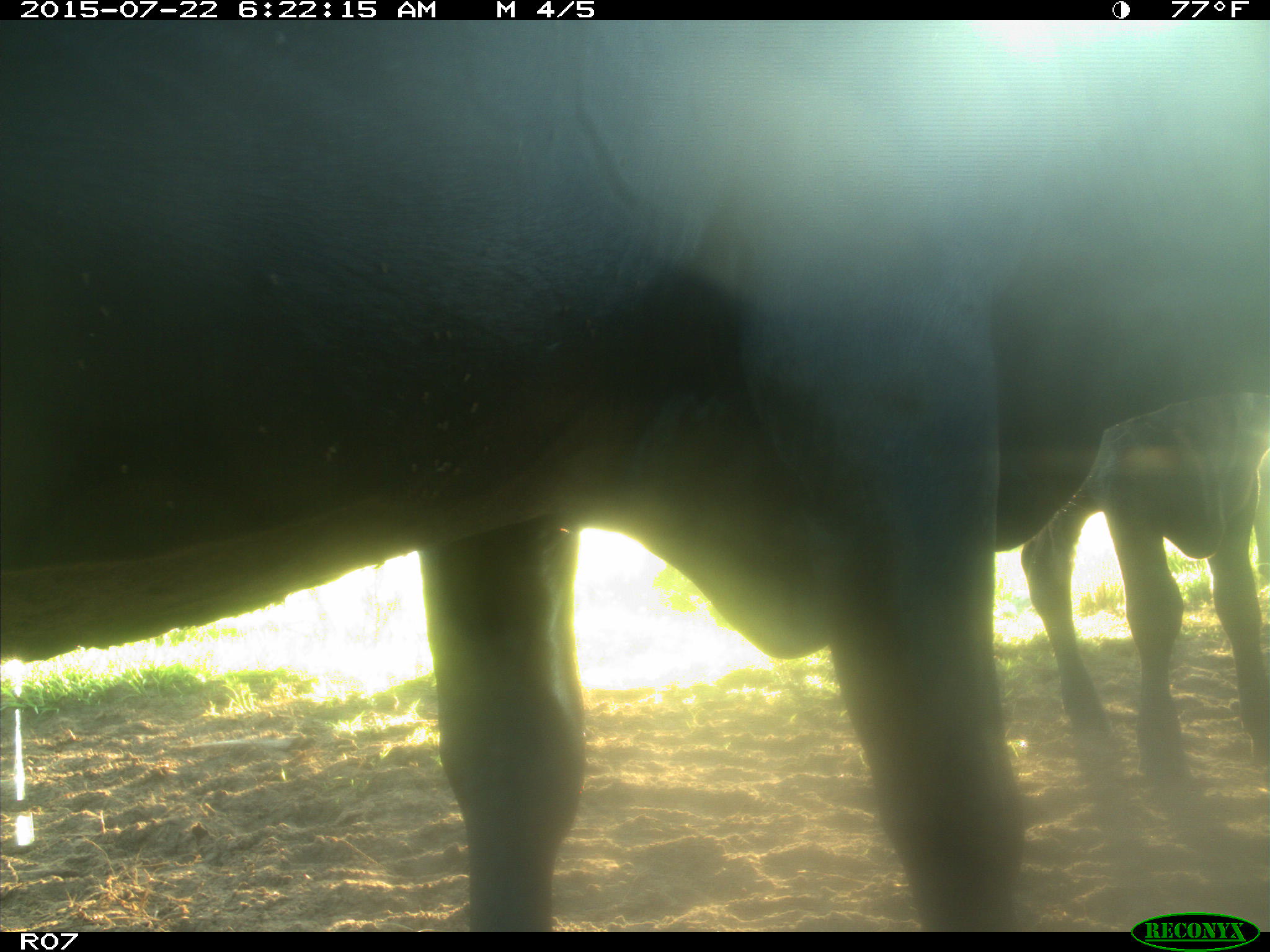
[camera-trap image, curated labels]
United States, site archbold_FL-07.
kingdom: Animalia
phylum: Chordata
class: Mammalia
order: Artiodactyla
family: Cervidae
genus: Odocoileus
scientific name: Odocoileus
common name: deer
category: unidentified deer